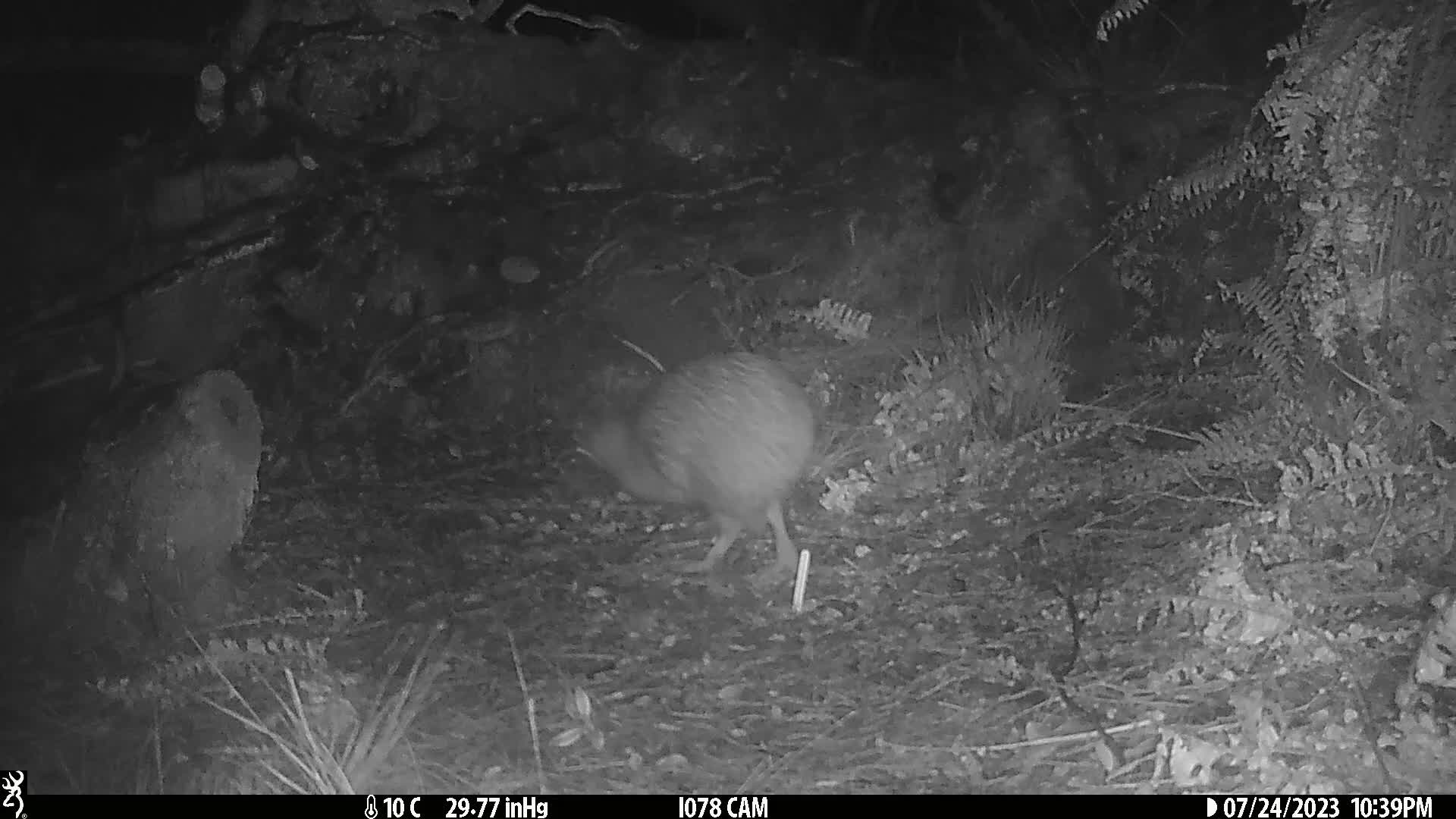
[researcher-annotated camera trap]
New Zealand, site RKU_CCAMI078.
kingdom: Animalia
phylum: Chordata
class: Aves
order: Apterygiformes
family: Apterygidae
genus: Apteryx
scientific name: Apteryx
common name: kiwi